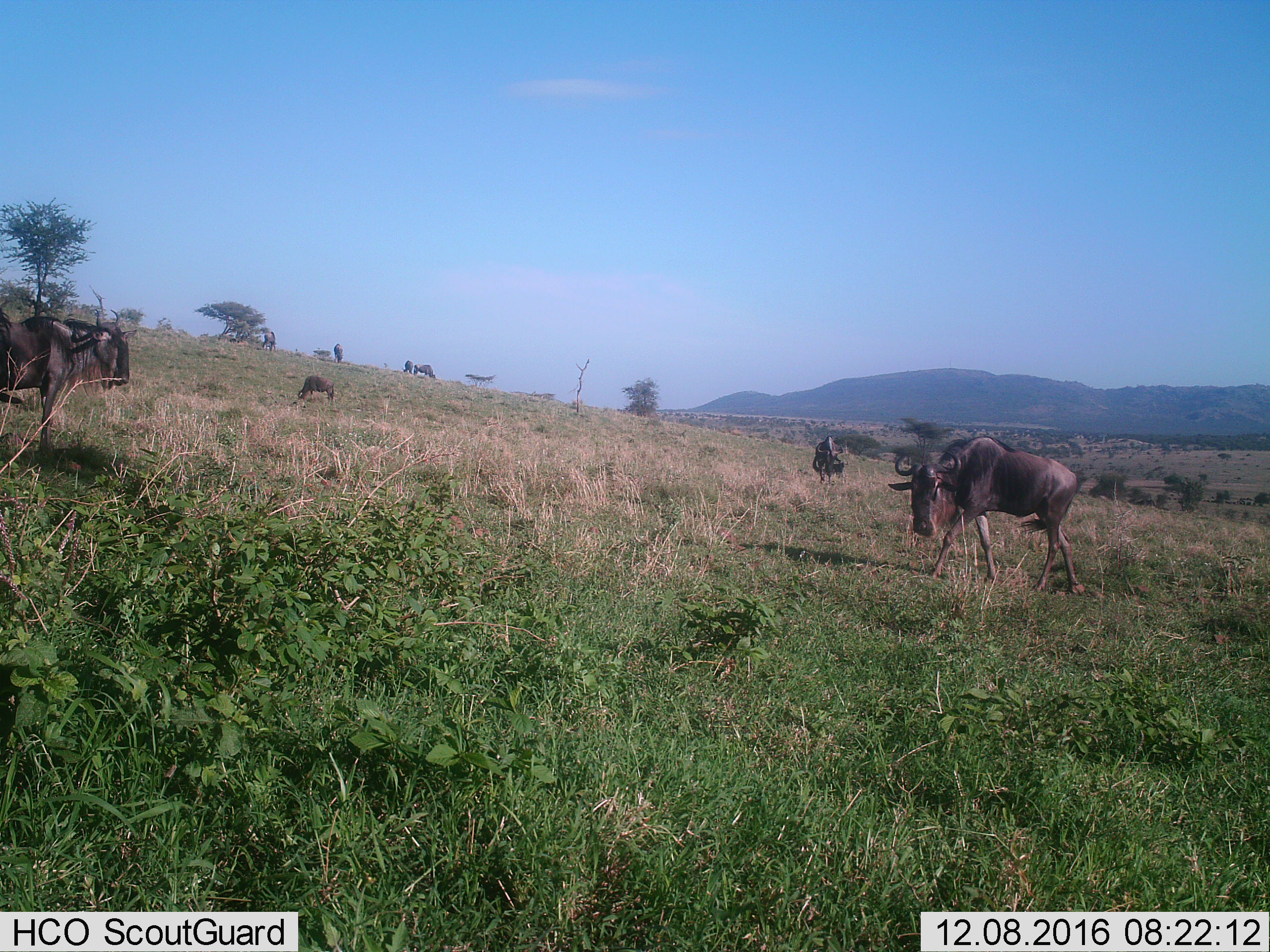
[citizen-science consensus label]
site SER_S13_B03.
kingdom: Animalia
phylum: Chordata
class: Mammalia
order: Artiodactyla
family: Bovidae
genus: Connochaetes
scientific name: Connochaetes taurinus taurinus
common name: blue wildebeest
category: wildebeestblue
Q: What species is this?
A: Wildebeestblue (blue wildebeest) (Connochaetes taurinus taurinus).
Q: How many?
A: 8.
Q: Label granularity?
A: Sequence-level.